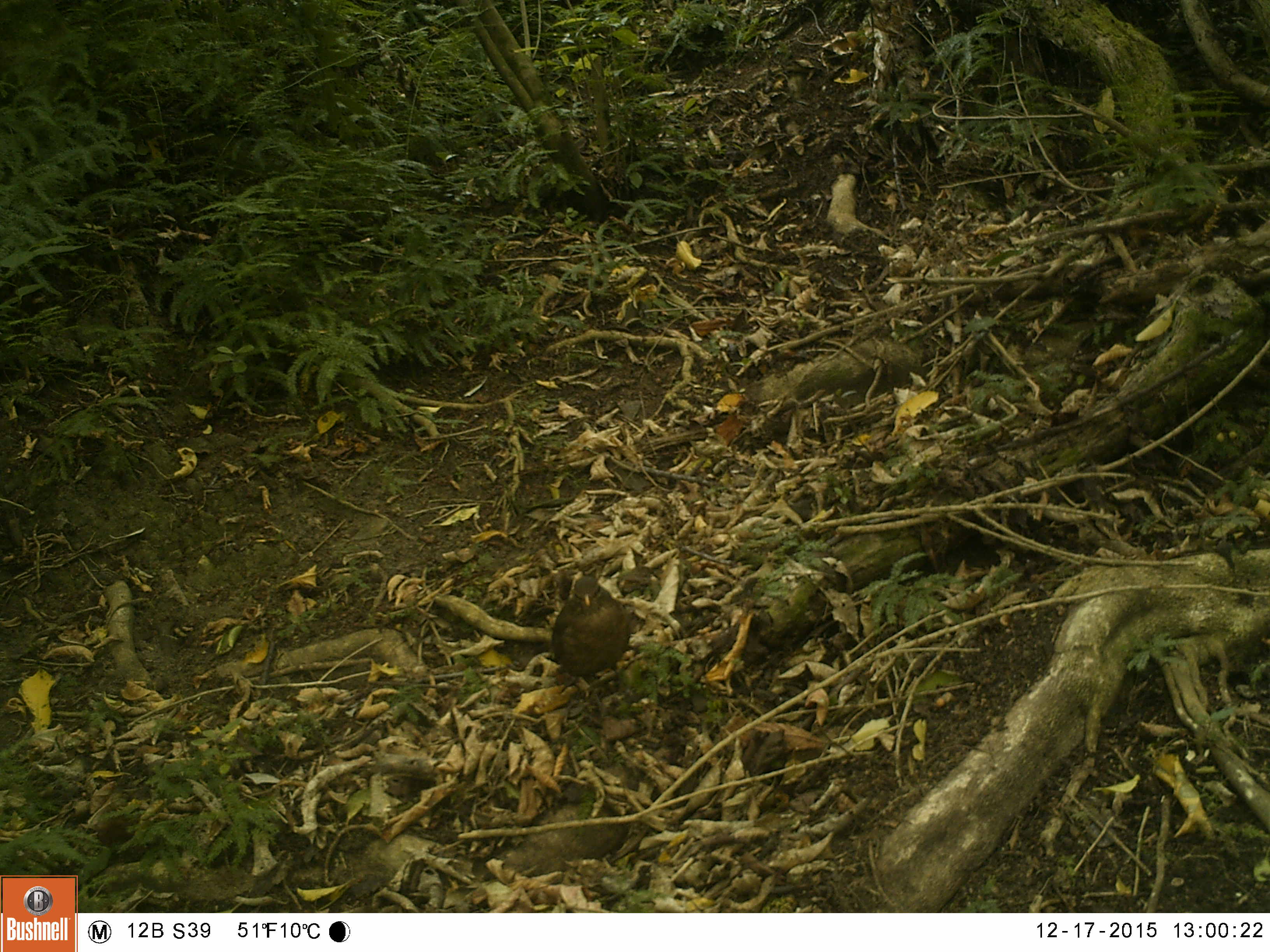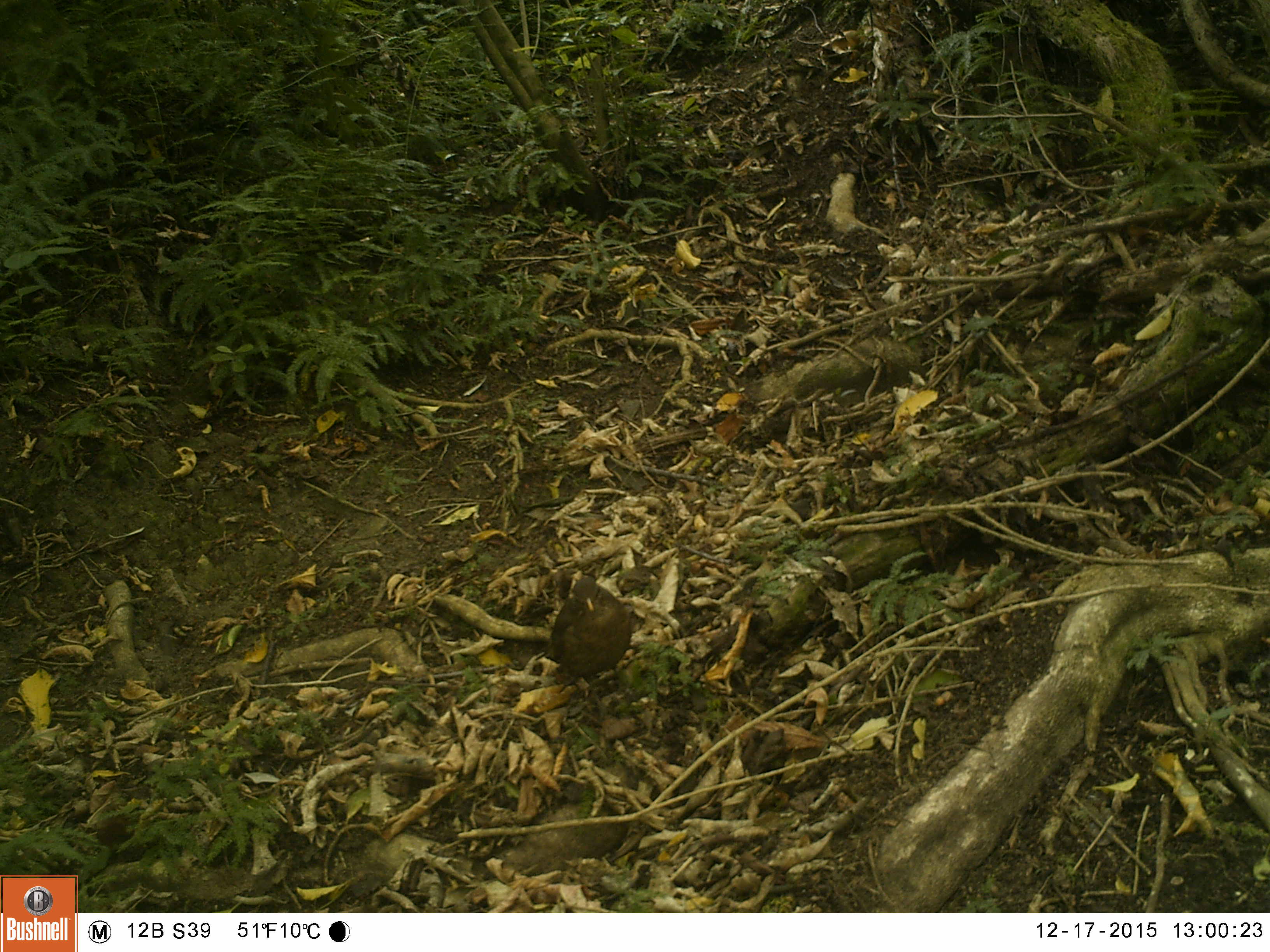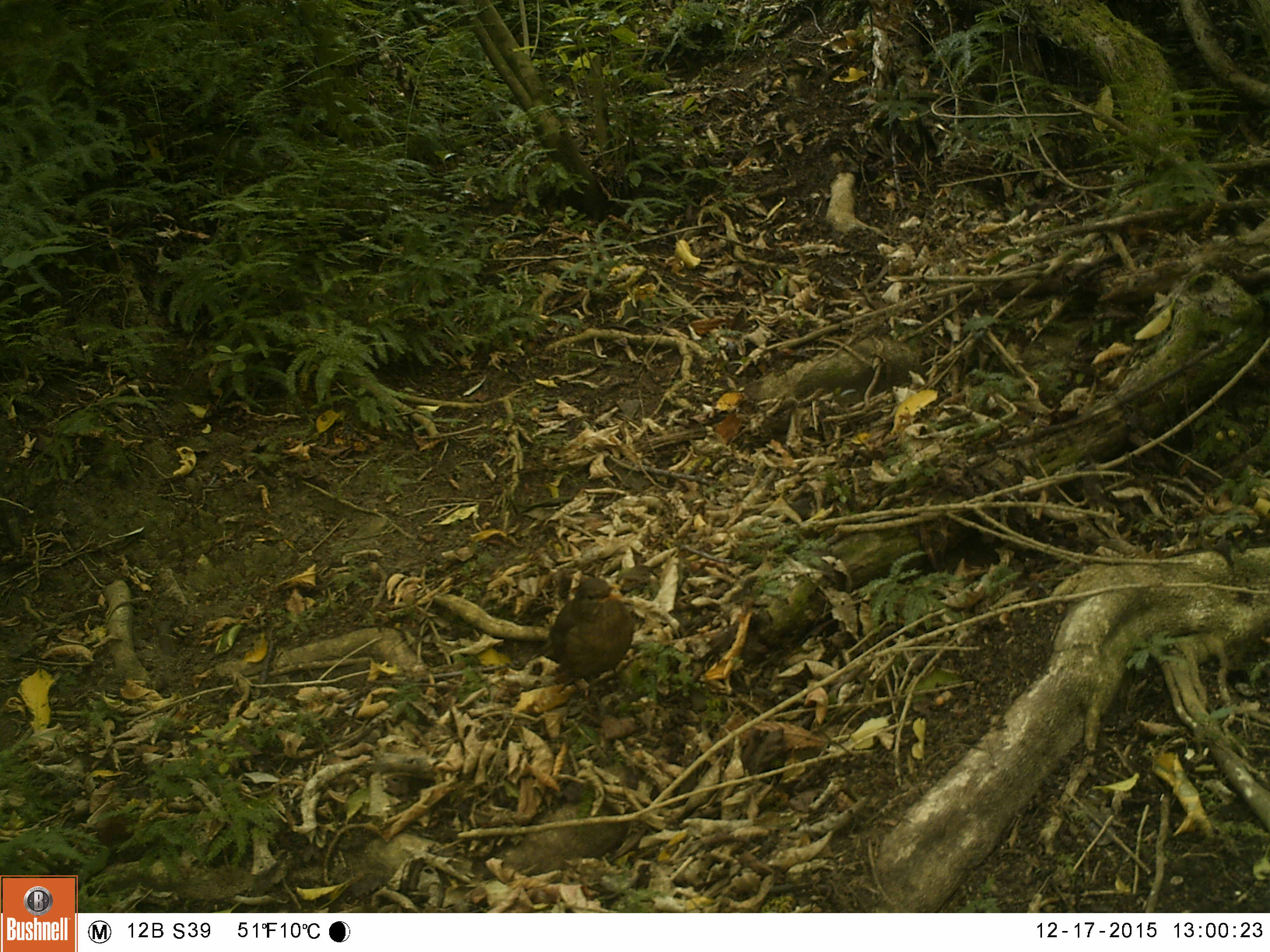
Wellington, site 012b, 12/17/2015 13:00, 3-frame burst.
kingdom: Animalia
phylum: Chordata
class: Aves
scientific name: Aves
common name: bird